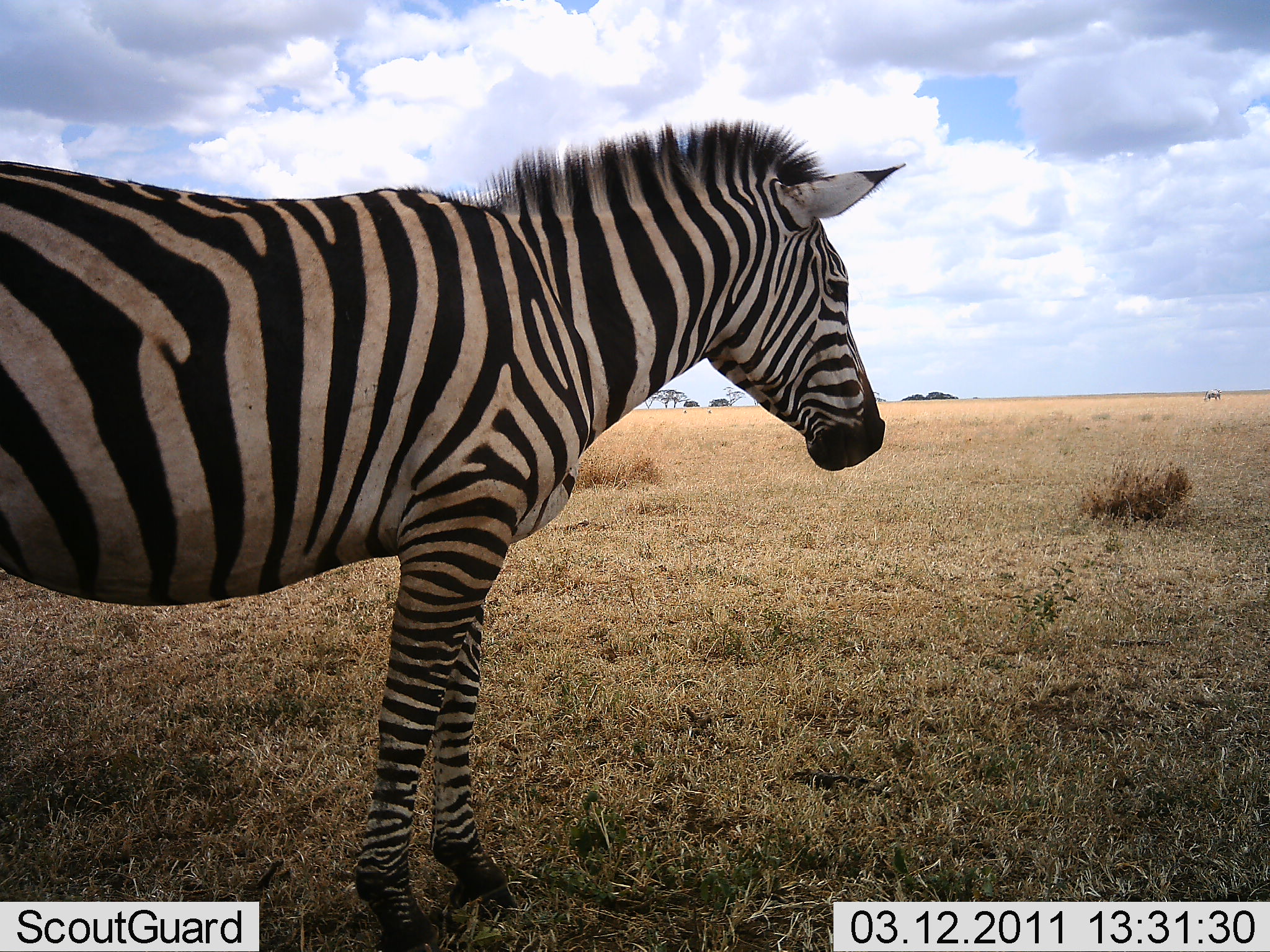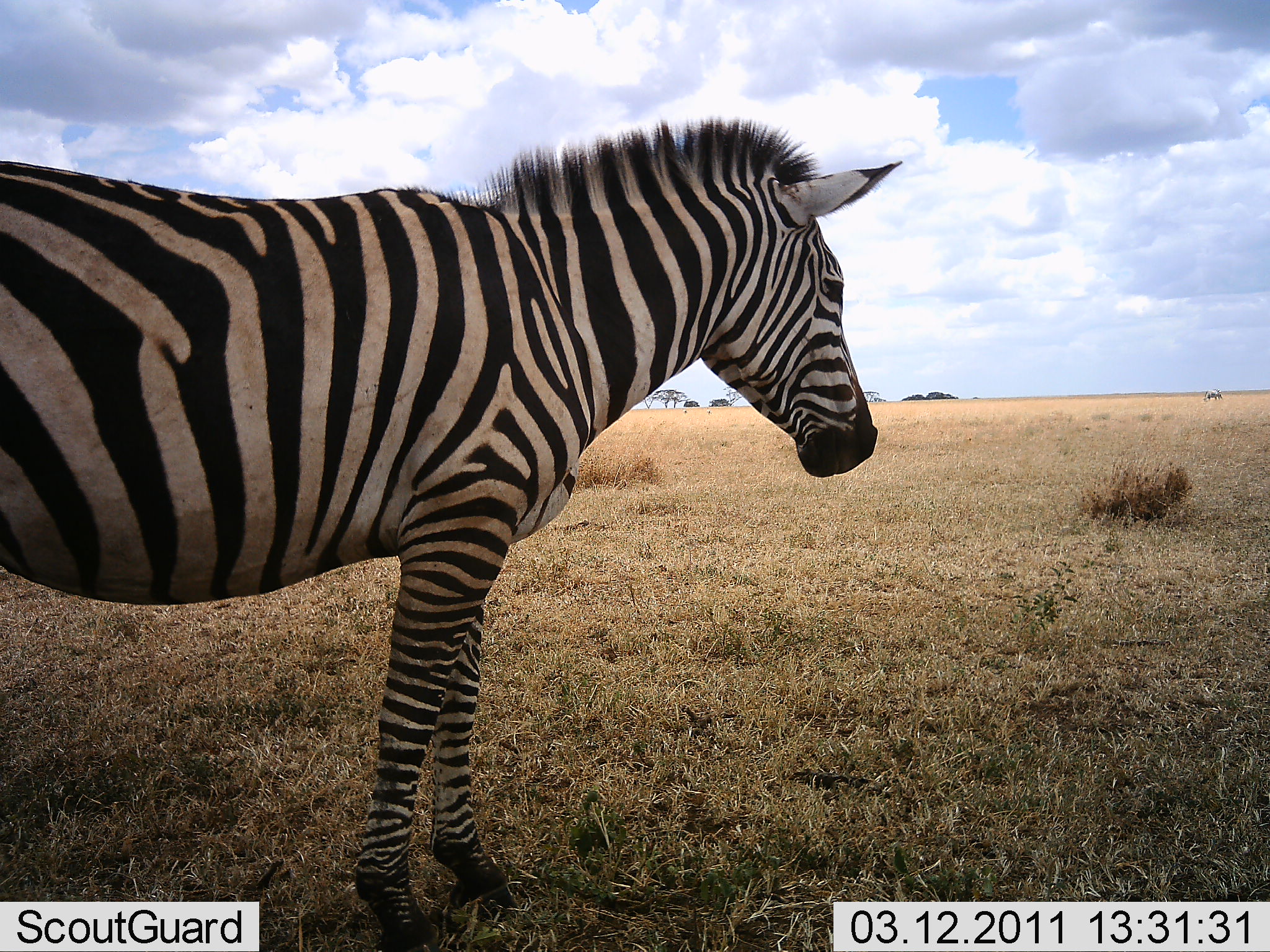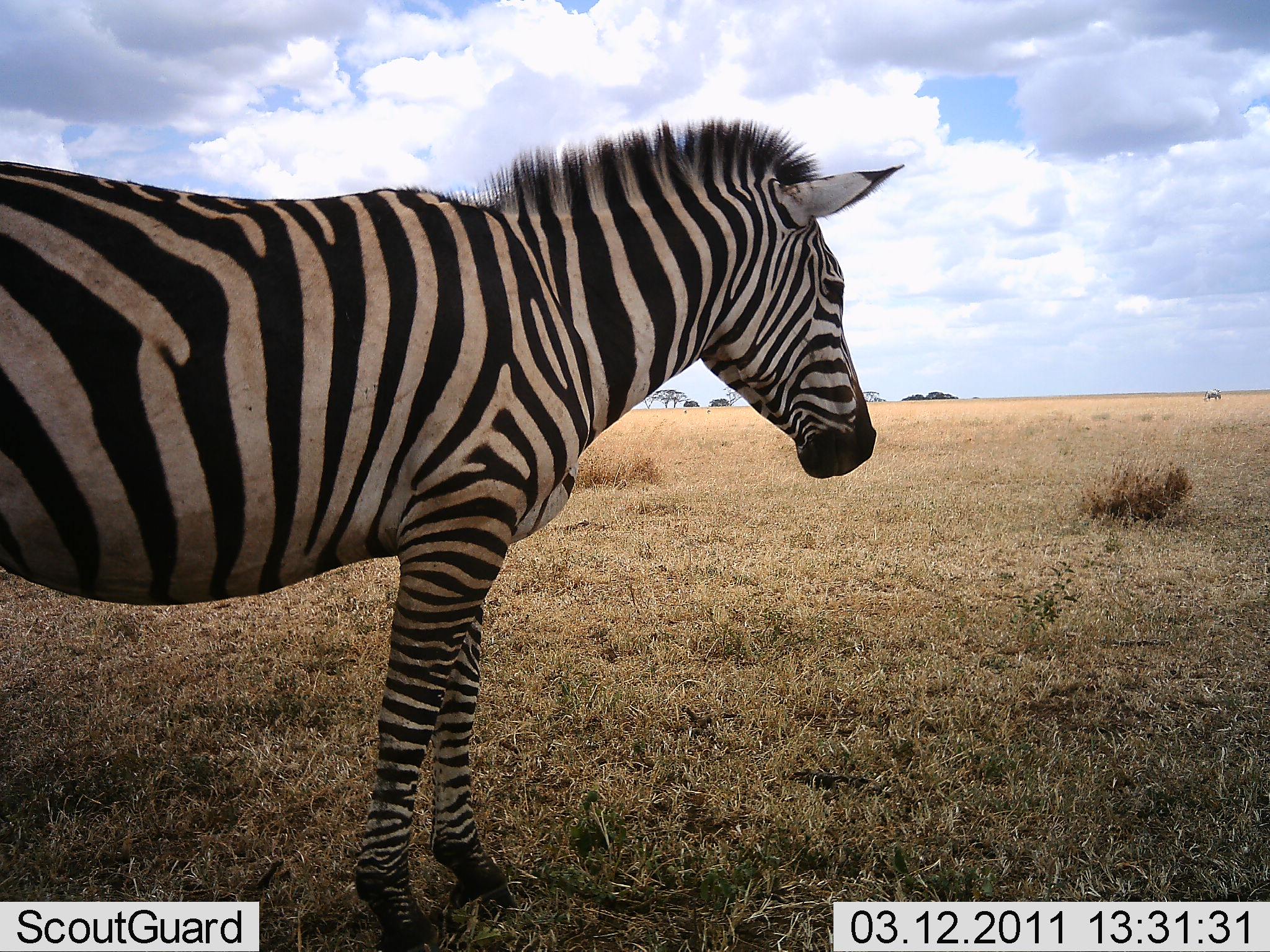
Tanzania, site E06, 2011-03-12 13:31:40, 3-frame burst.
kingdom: Animalia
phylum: Chordata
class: Mammalia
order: Perissodactyla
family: Equidae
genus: Equus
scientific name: Equus quagga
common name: plains zebra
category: zebra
Zebra (plains zebra) (Equus quagga), count 1. Behavior (volunteer vote fractions): standing 100%, resting 0%, moving 0%, interacting 0%. Young present (vote fraction): 0%. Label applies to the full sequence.